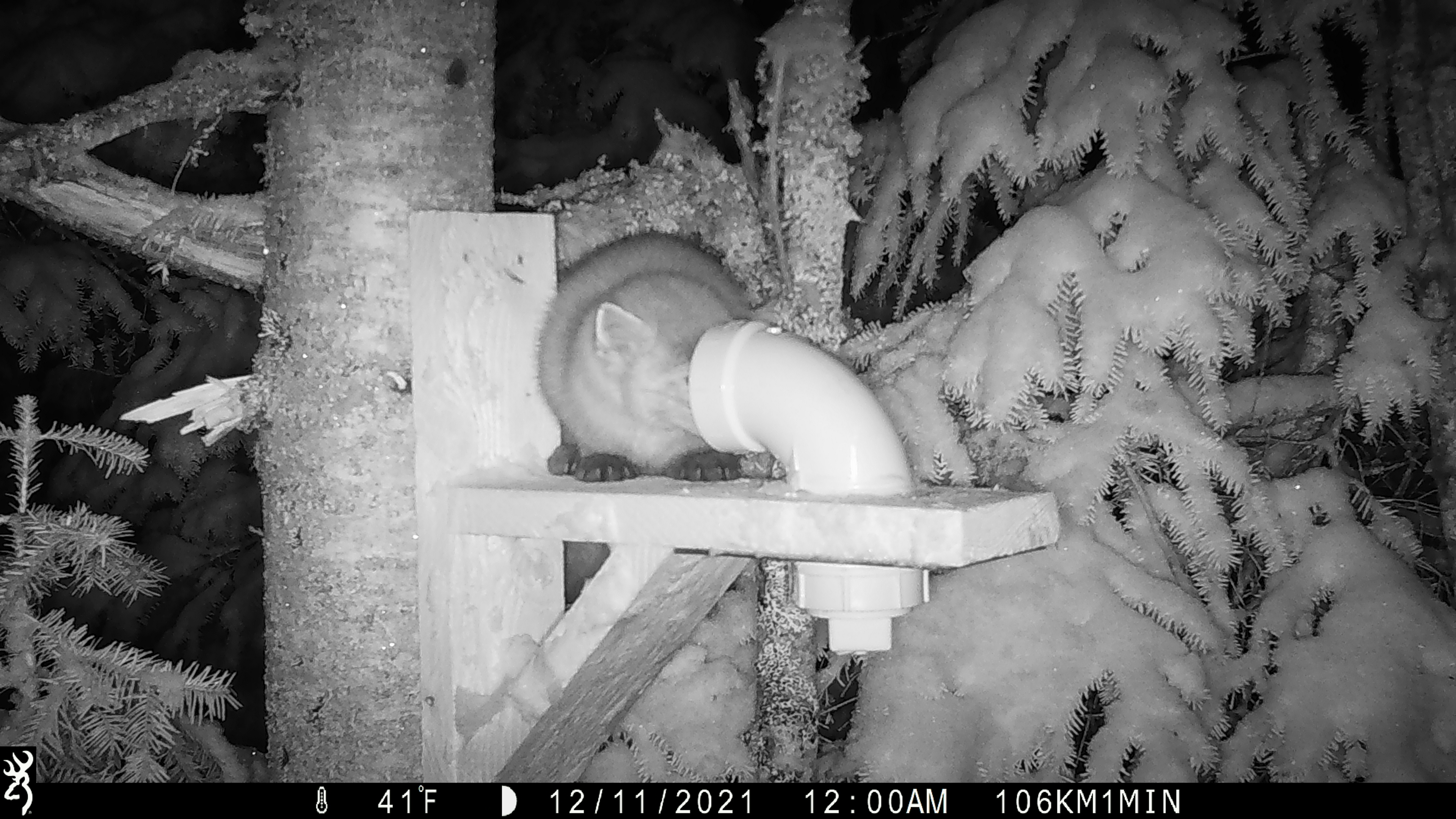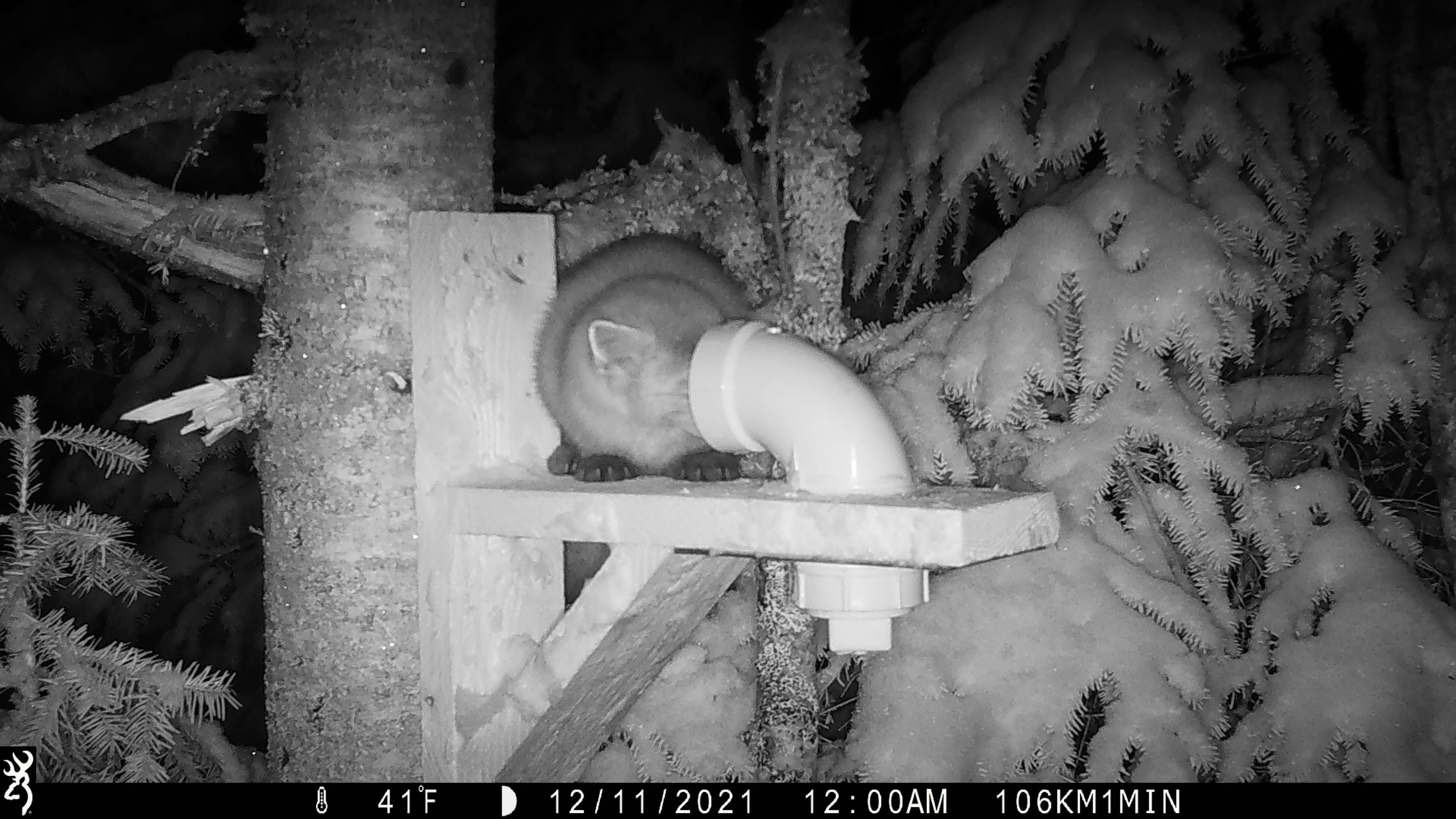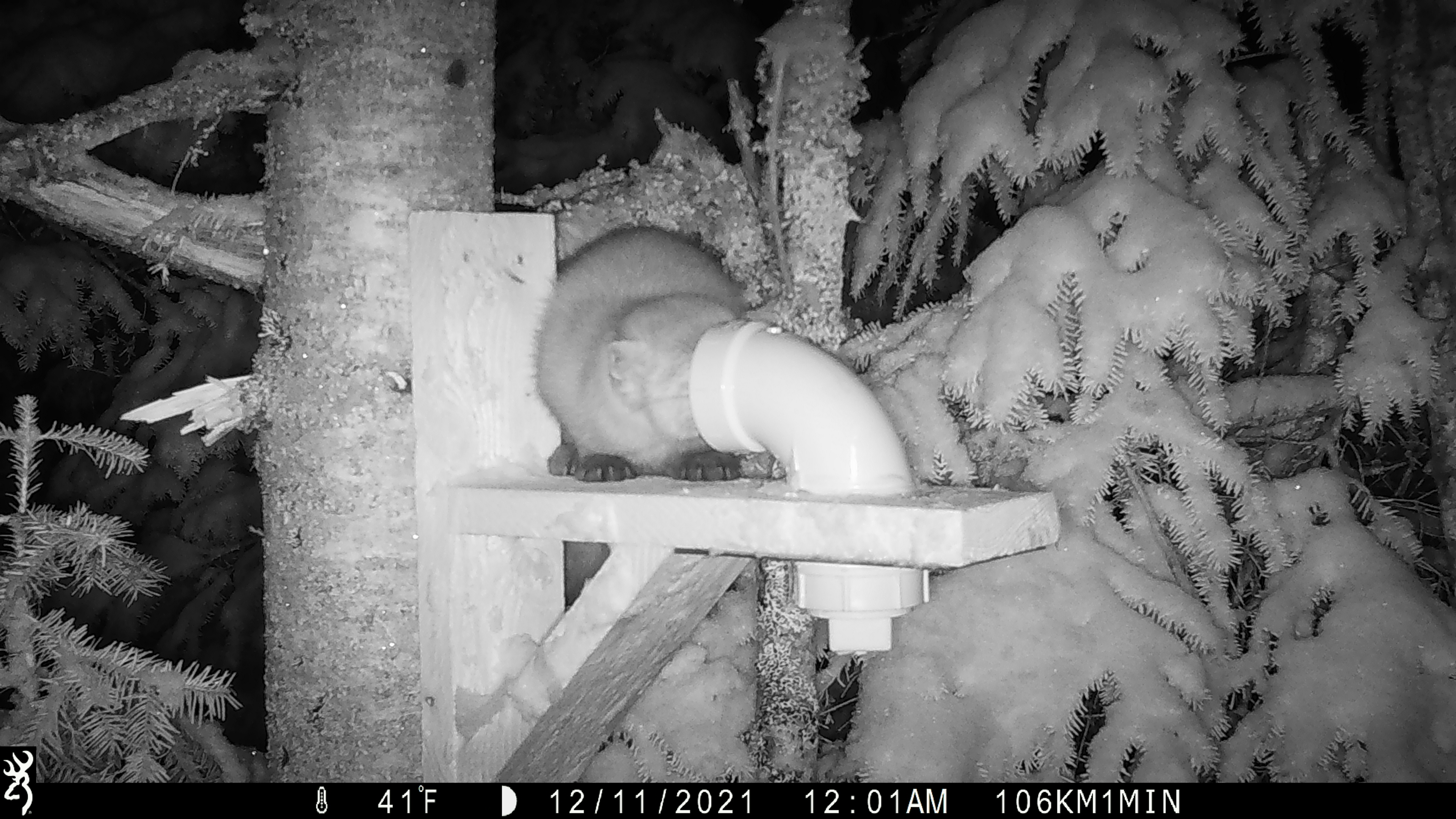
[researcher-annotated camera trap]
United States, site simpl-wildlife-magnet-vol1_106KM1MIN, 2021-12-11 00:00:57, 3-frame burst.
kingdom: Animalia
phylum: Chordata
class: Mammalia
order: Carnivora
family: Mustelidae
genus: Martes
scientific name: Martes americana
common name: american marten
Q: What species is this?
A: American marten (Martes americana).